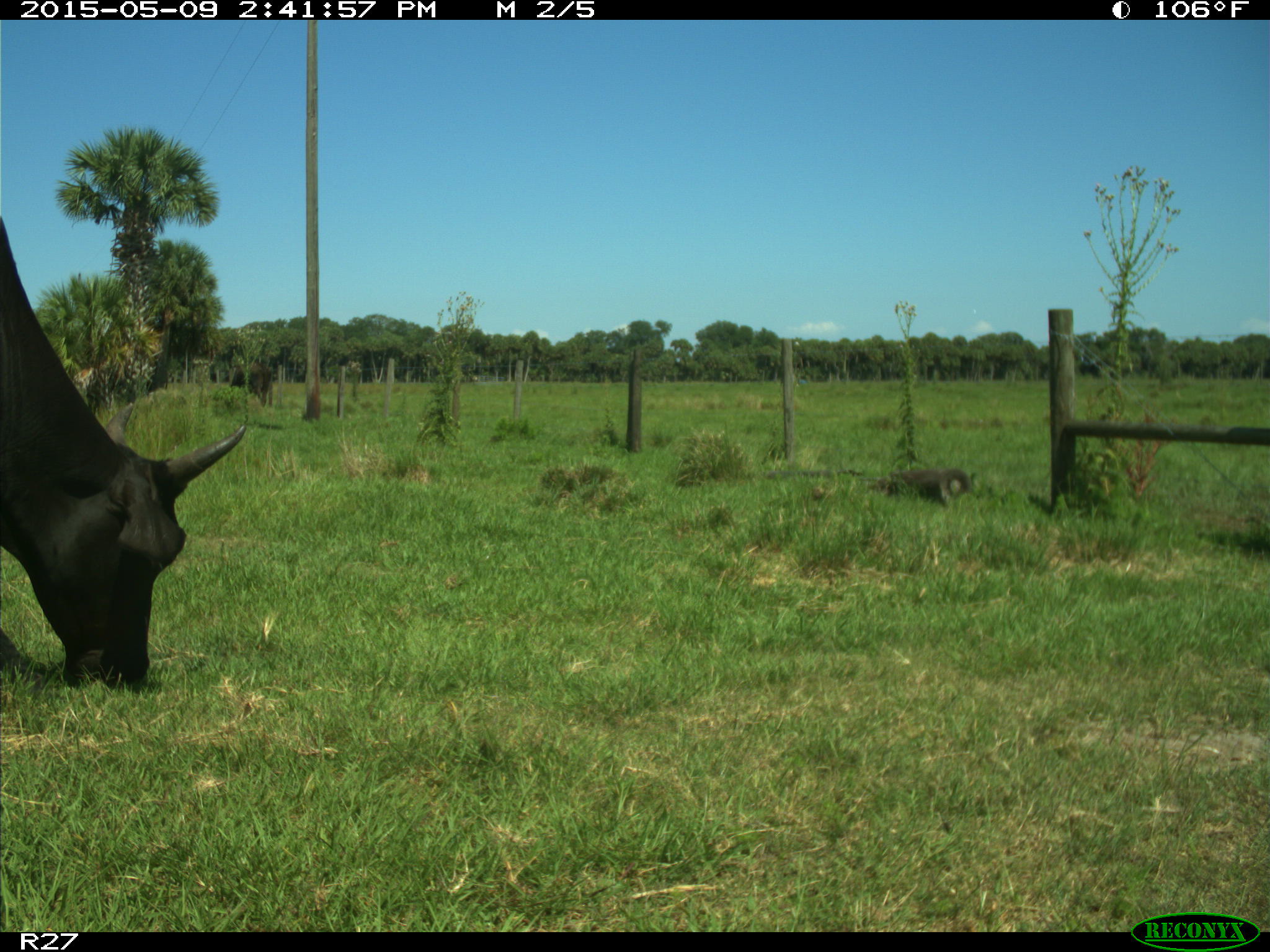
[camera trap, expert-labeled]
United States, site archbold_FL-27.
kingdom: Animalia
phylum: Chordata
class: Mammalia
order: Artiodactyla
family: Bovidae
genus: Bos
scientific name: Bos taurus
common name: domestic cow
Bos taurus (domestic cow).